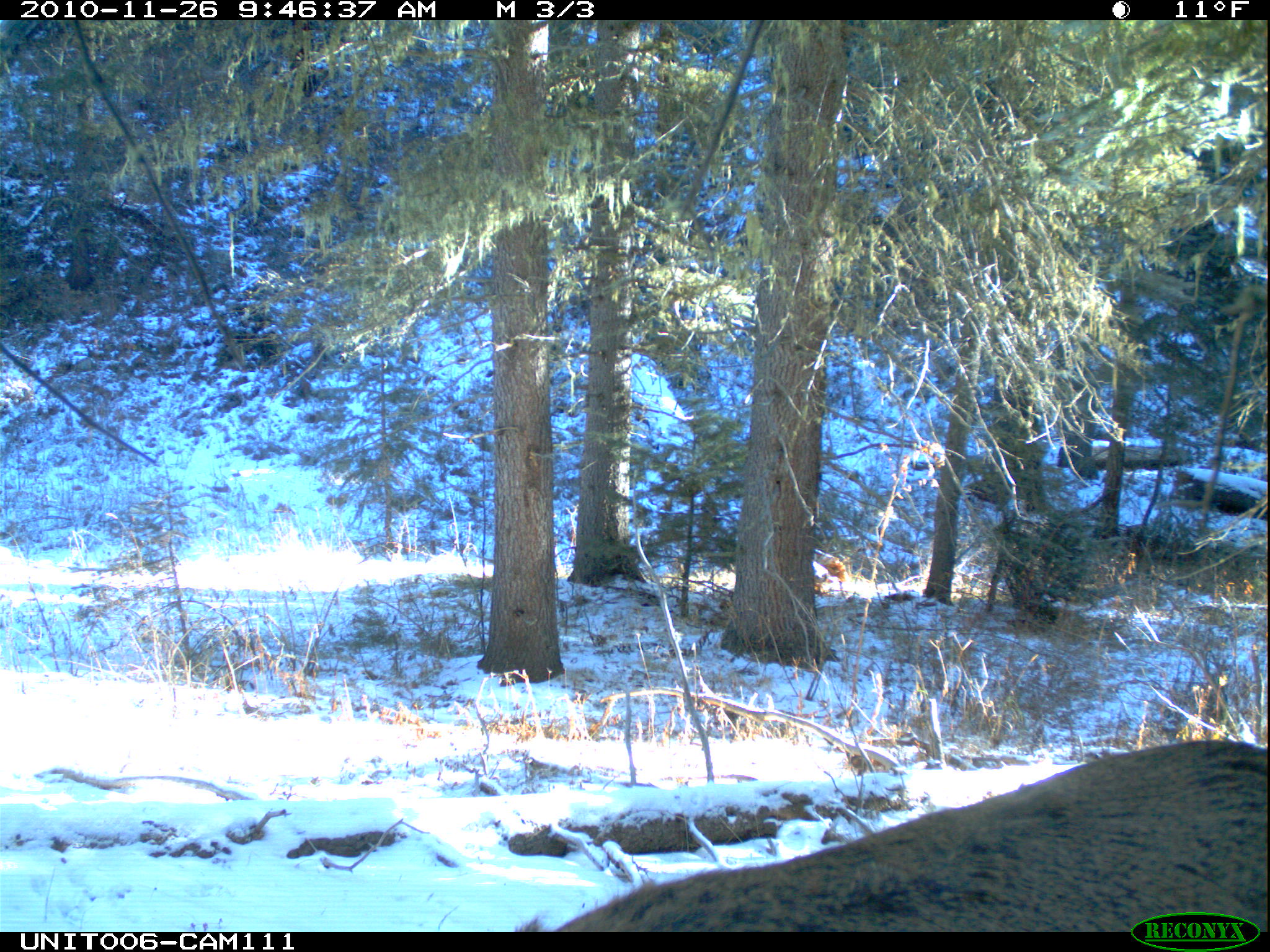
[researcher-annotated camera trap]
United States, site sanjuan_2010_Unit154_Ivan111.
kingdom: Animalia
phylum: Chordata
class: Mammalia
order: Artiodactyla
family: Cervidae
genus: Cervus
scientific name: Cervus elaphus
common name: red deer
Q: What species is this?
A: Cervus elaphus (red deer).